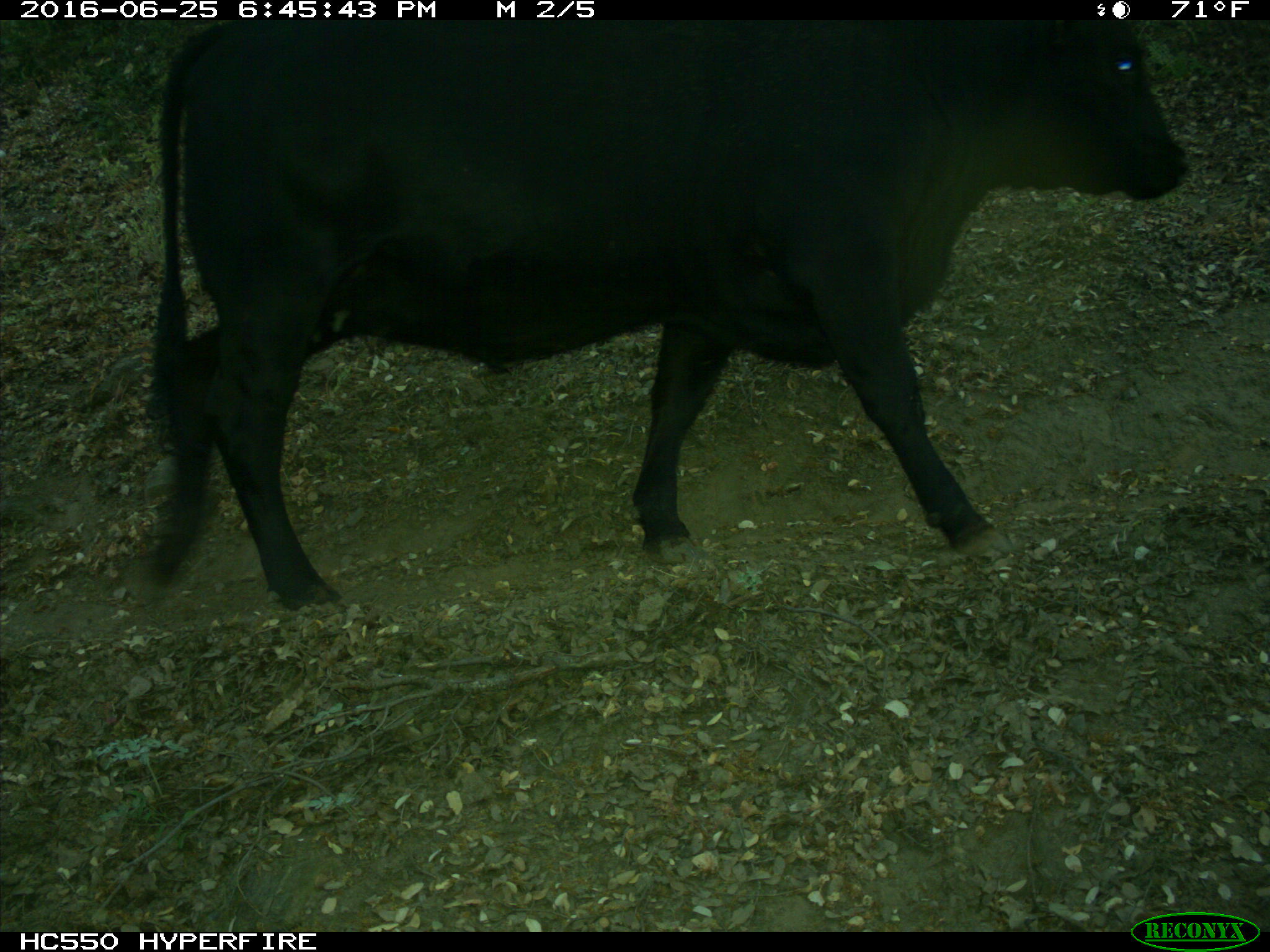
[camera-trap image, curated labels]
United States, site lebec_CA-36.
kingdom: Animalia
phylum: Chordata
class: Mammalia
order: Artiodactyla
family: Bovidae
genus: Bos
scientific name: Bos taurus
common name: domestic cow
Bos taurus (domestic cow).